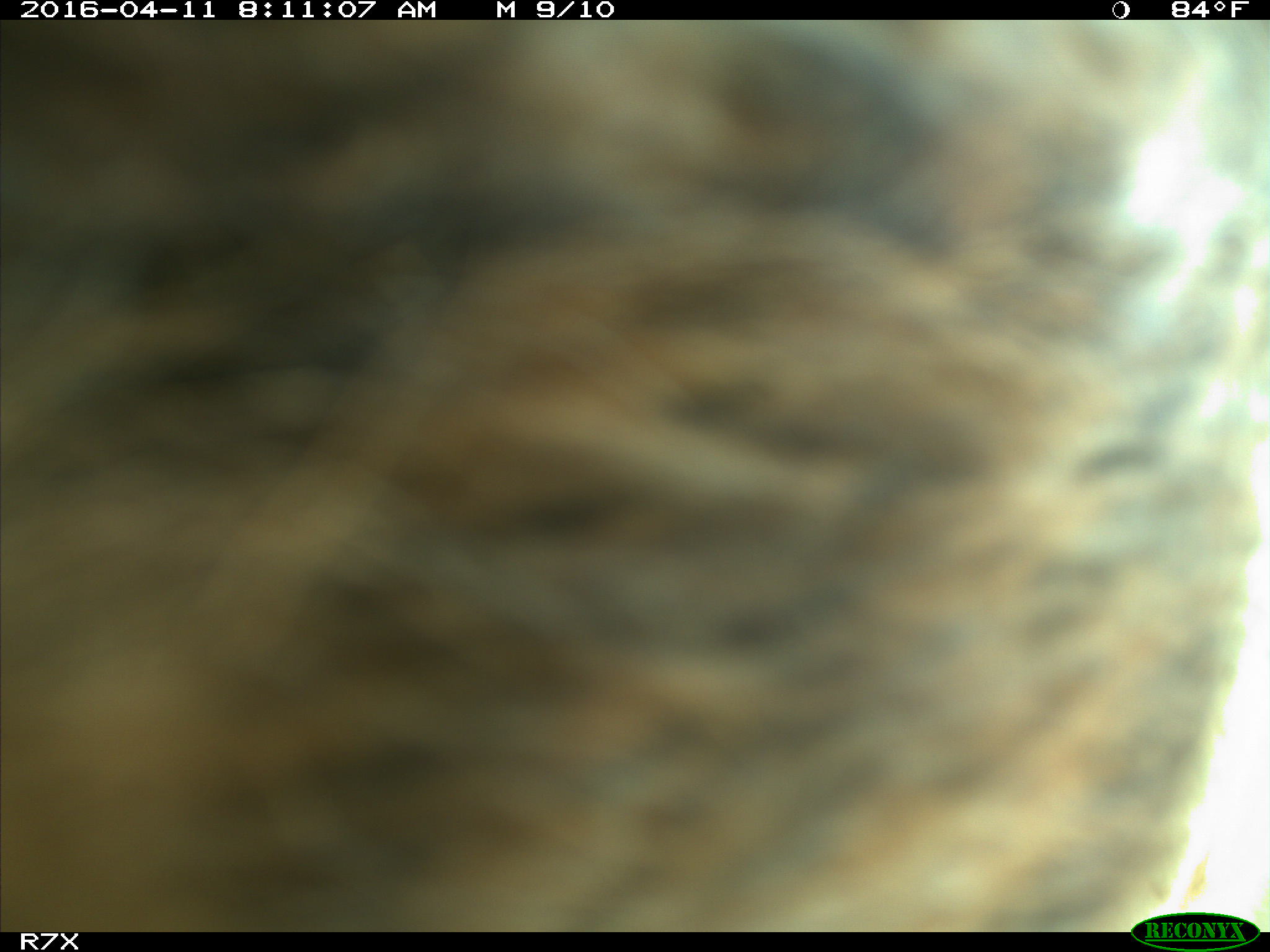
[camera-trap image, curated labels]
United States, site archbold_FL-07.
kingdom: Animalia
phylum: Chordata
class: Mammalia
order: Artiodactyla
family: Bovidae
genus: Bos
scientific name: Bos taurus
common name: domestic cow